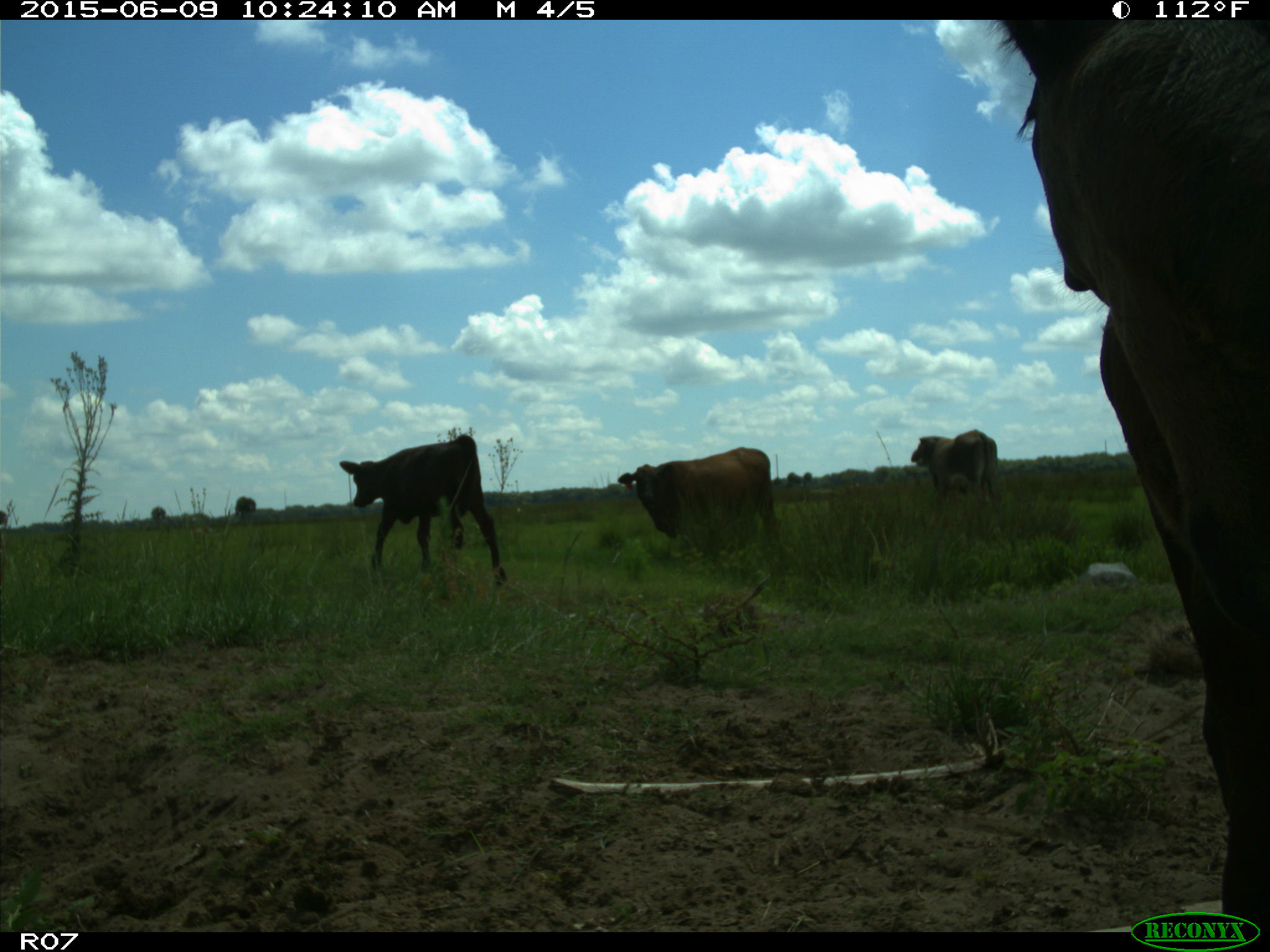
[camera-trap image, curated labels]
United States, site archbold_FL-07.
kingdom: Animalia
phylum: Chordata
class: Mammalia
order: Artiodactyla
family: Bovidae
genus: Bos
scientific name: Bos taurus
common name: domestic cow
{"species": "Bos taurus (domestic cow)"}